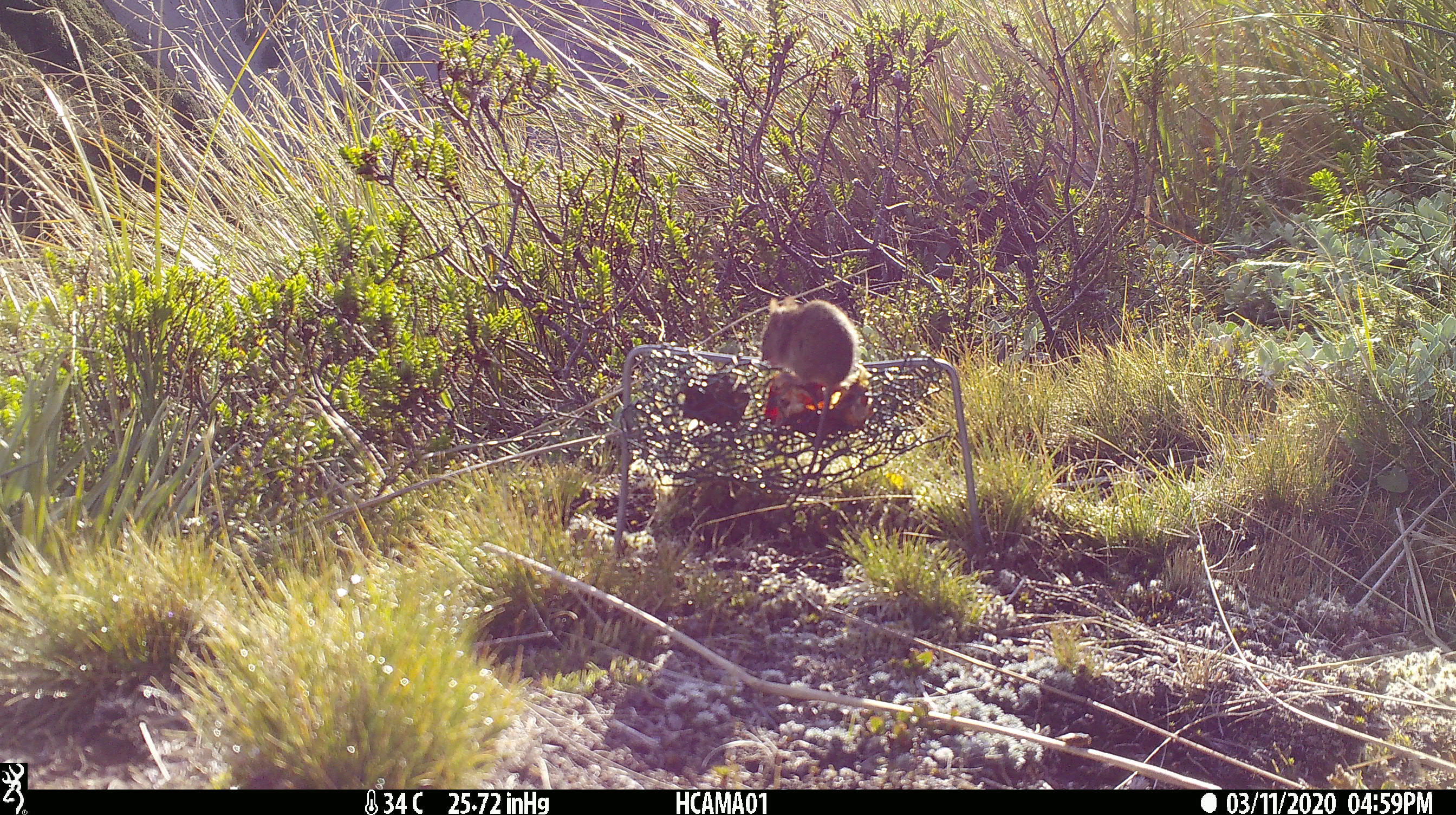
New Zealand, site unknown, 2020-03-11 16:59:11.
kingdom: Animalia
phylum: Chordata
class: Mammalia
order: Rodentia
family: Muridae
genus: Mus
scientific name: Mus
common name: mouse